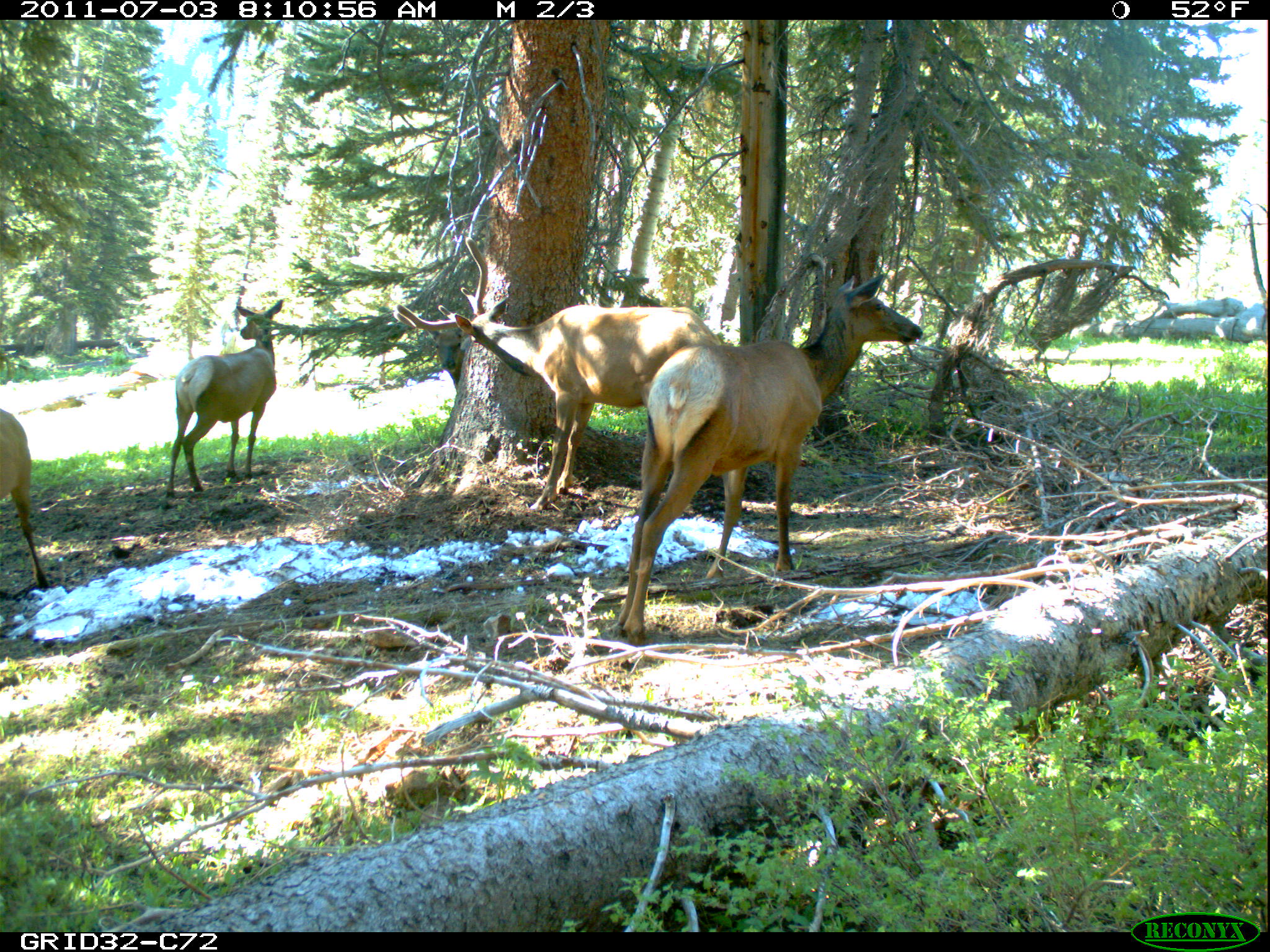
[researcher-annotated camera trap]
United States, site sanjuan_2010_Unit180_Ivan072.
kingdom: Animalia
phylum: Chordata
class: Mammalia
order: Artiodactyla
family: Cervidae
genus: Cervus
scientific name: Cervus elaphus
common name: red deer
Cervus elaphus (red deer).